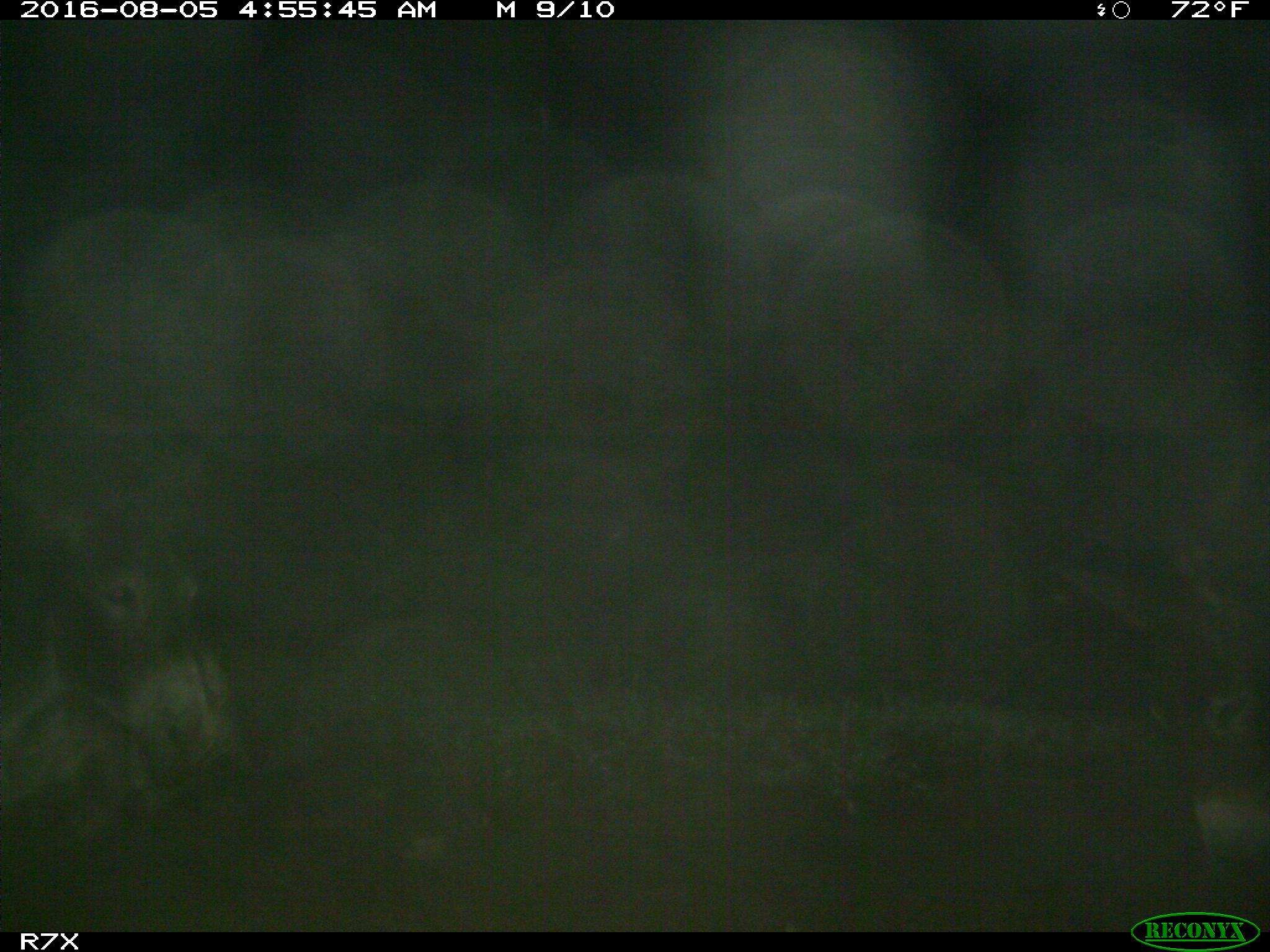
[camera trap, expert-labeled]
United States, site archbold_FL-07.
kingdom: Animalia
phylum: Chordata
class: Mammalia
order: Perissodactyla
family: Equidae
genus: Equus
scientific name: Equus africanus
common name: african wild ass